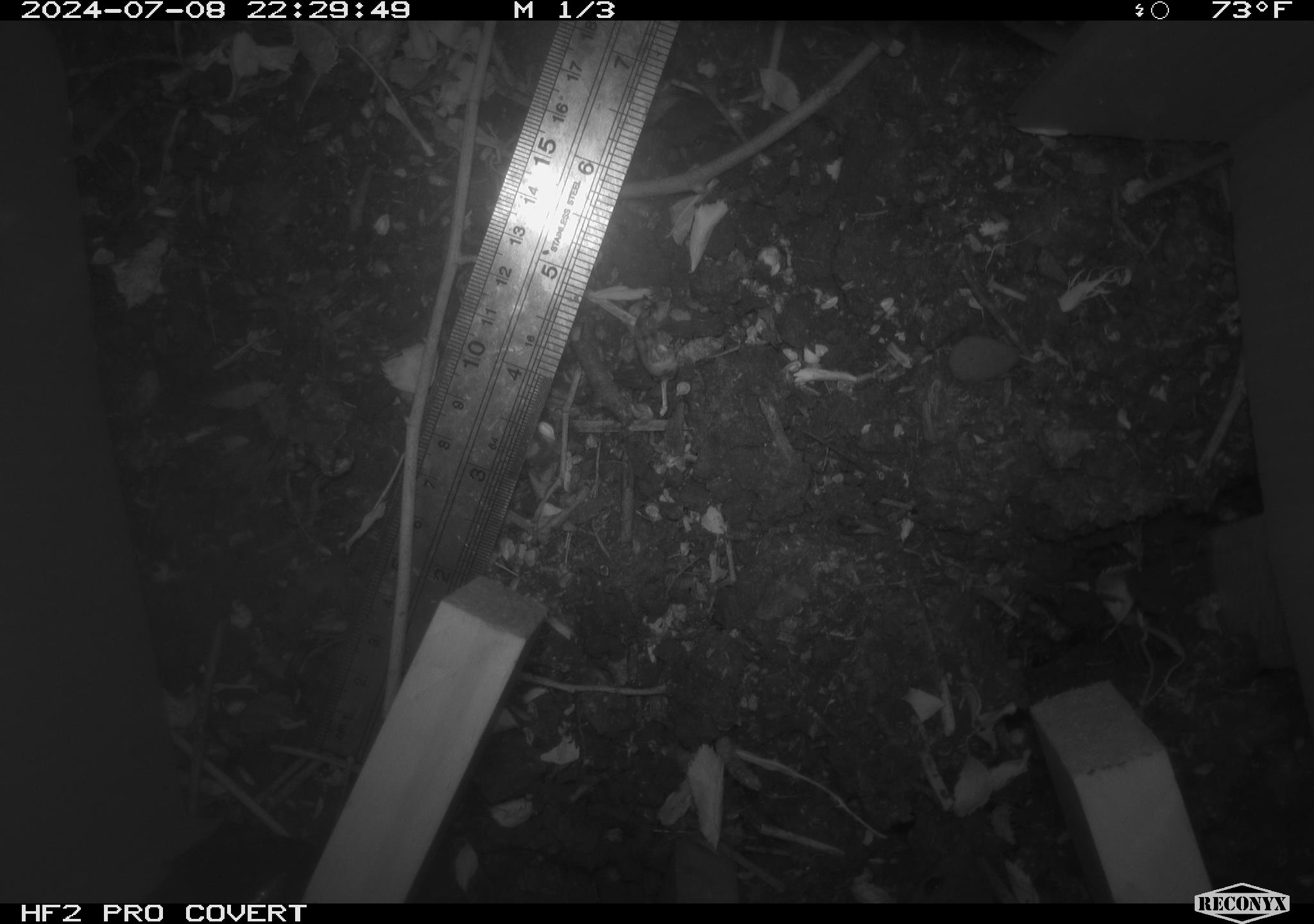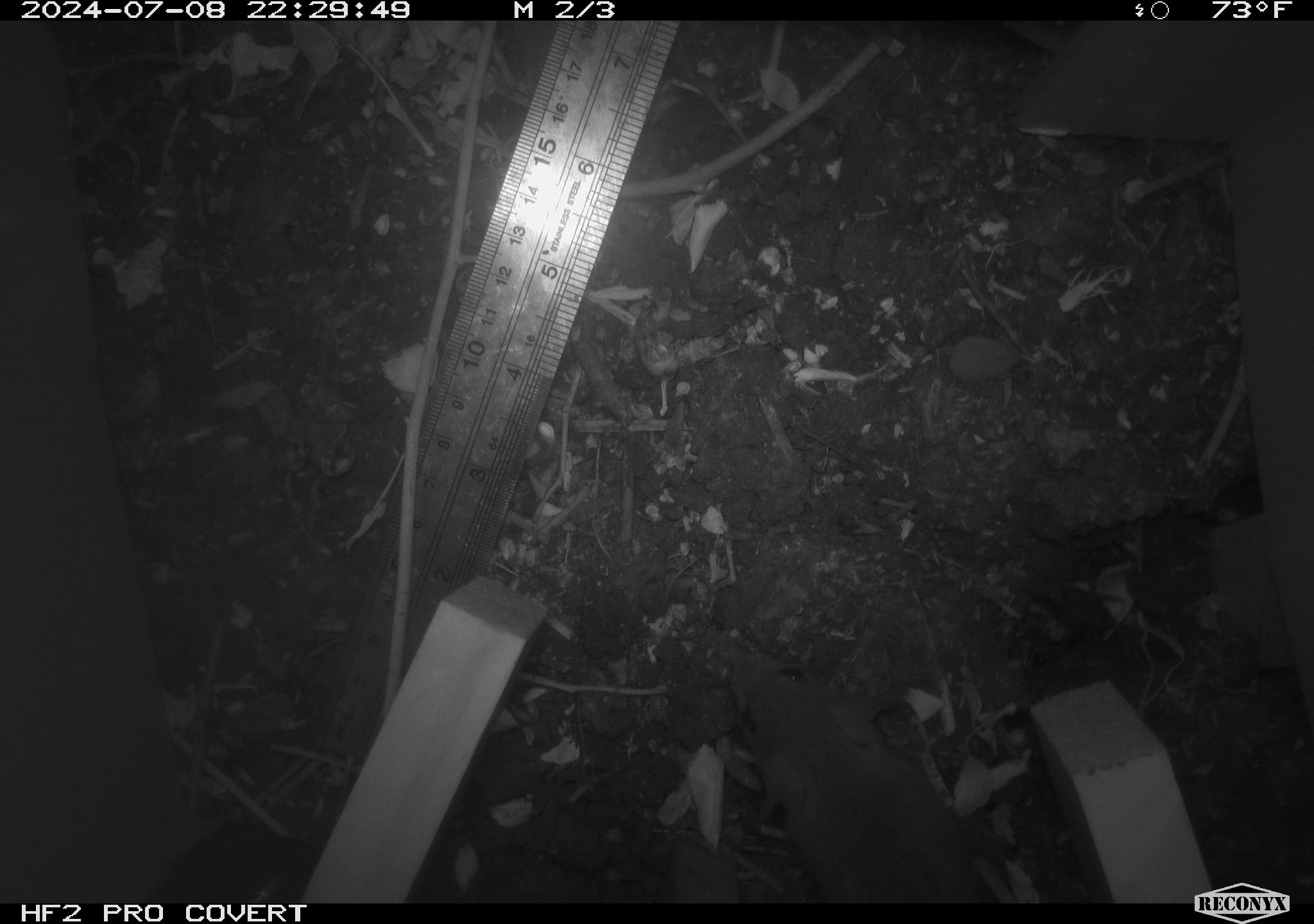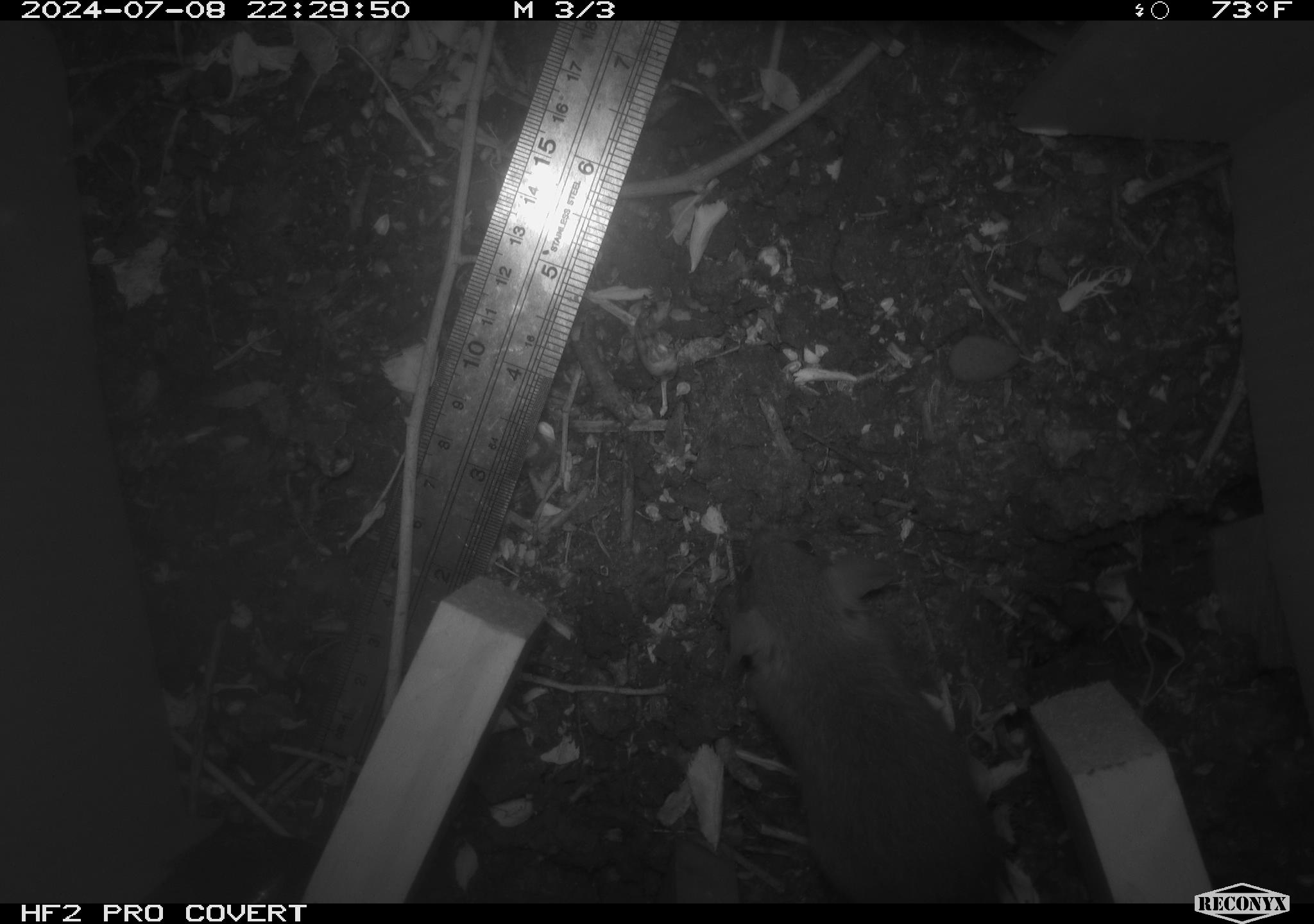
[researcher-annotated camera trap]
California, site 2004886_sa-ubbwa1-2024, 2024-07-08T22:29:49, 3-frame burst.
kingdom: Animalia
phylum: Chordata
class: Mammalia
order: Rodentia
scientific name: Rodentia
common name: mouse species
Mouse species (Rodentia).